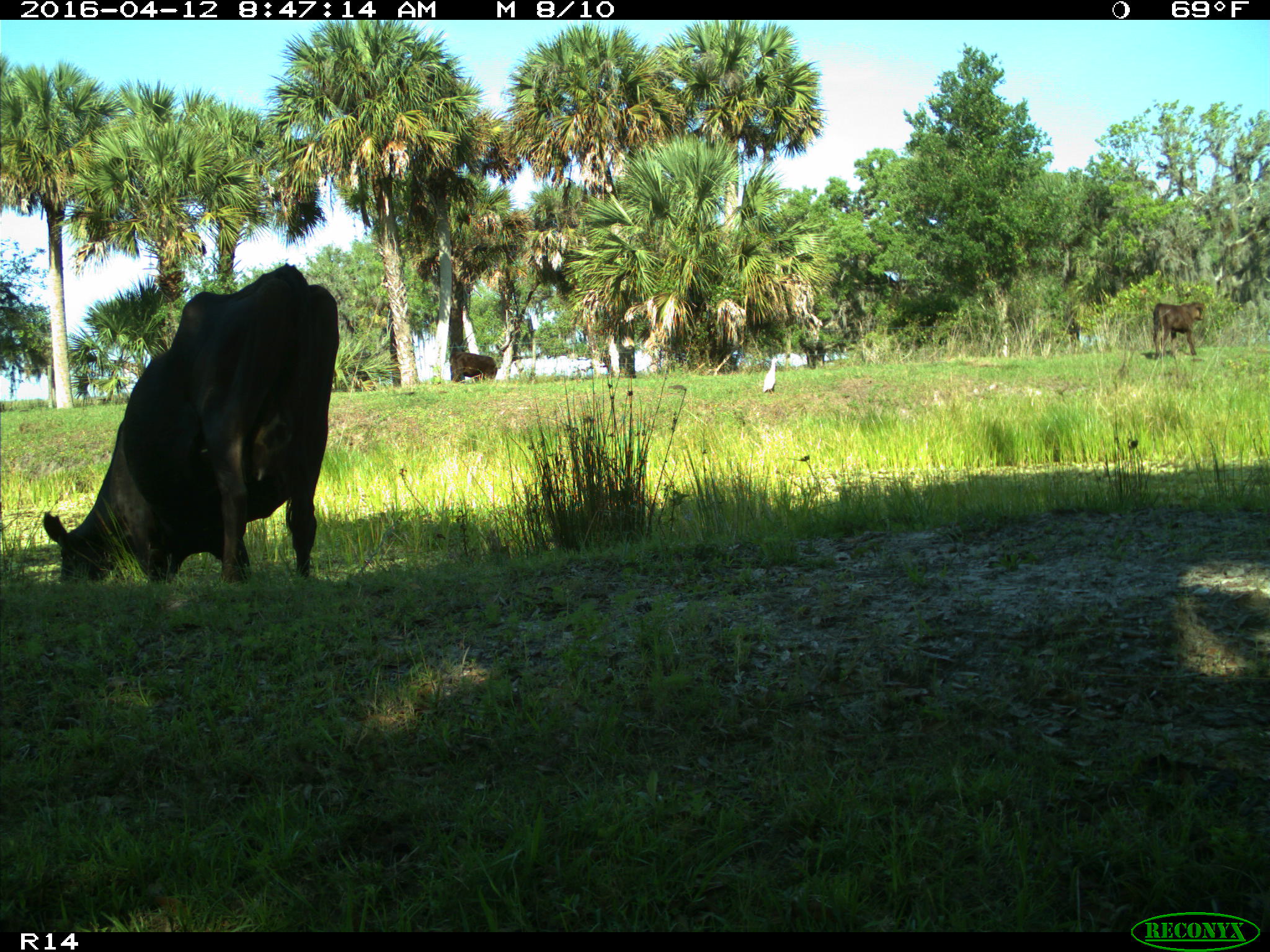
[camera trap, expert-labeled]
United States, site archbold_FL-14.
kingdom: Animalia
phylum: Chordata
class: Mammalia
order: Artiodactyla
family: Bovidae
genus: Bos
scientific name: Bos taurus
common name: domestic cow